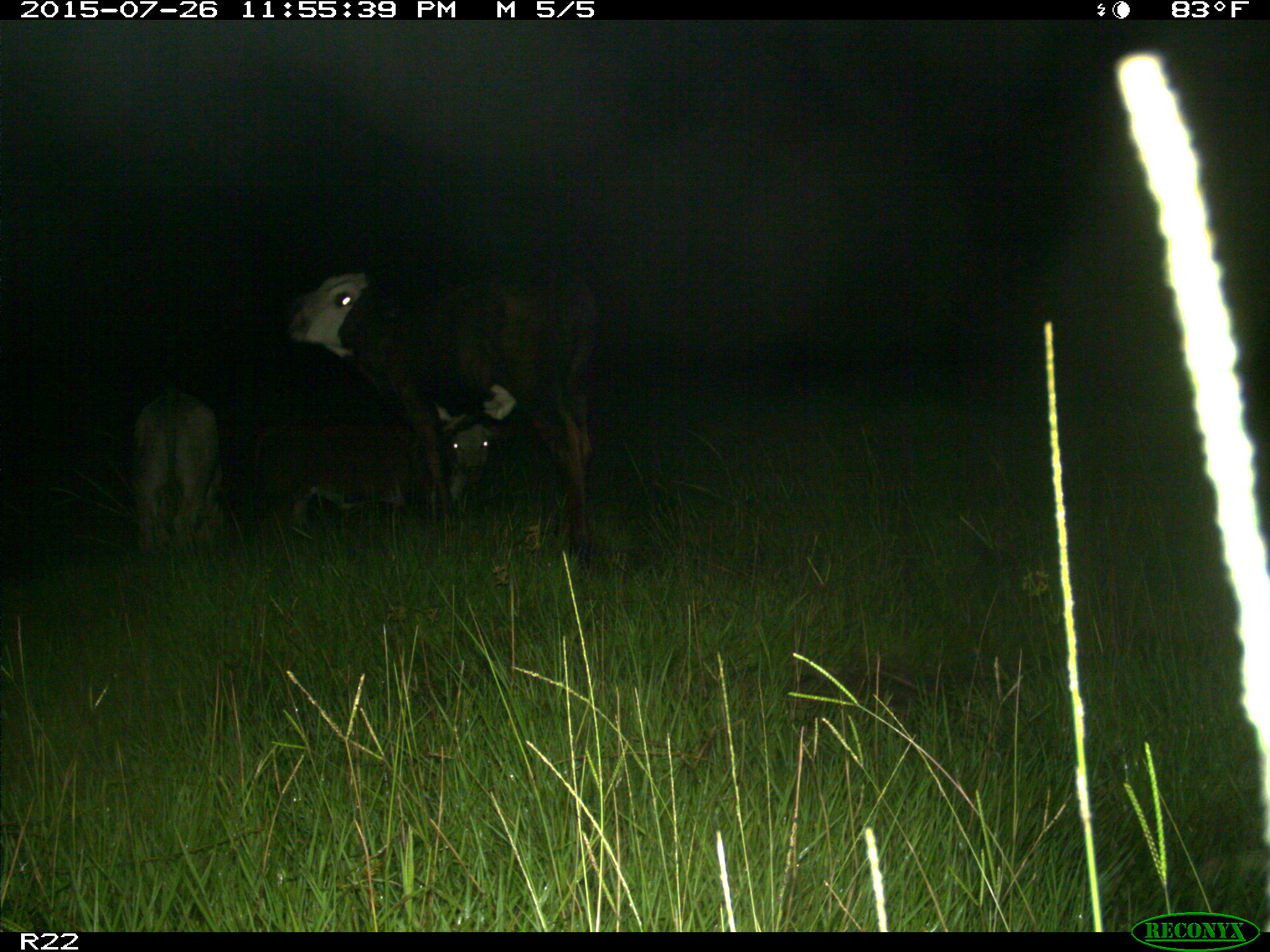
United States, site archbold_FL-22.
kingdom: Animalia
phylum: Chordata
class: Mammalia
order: Artiodactyla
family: Bovidae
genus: Bos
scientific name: Bos taurus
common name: domestic cow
Bos taurus (domestic cow).